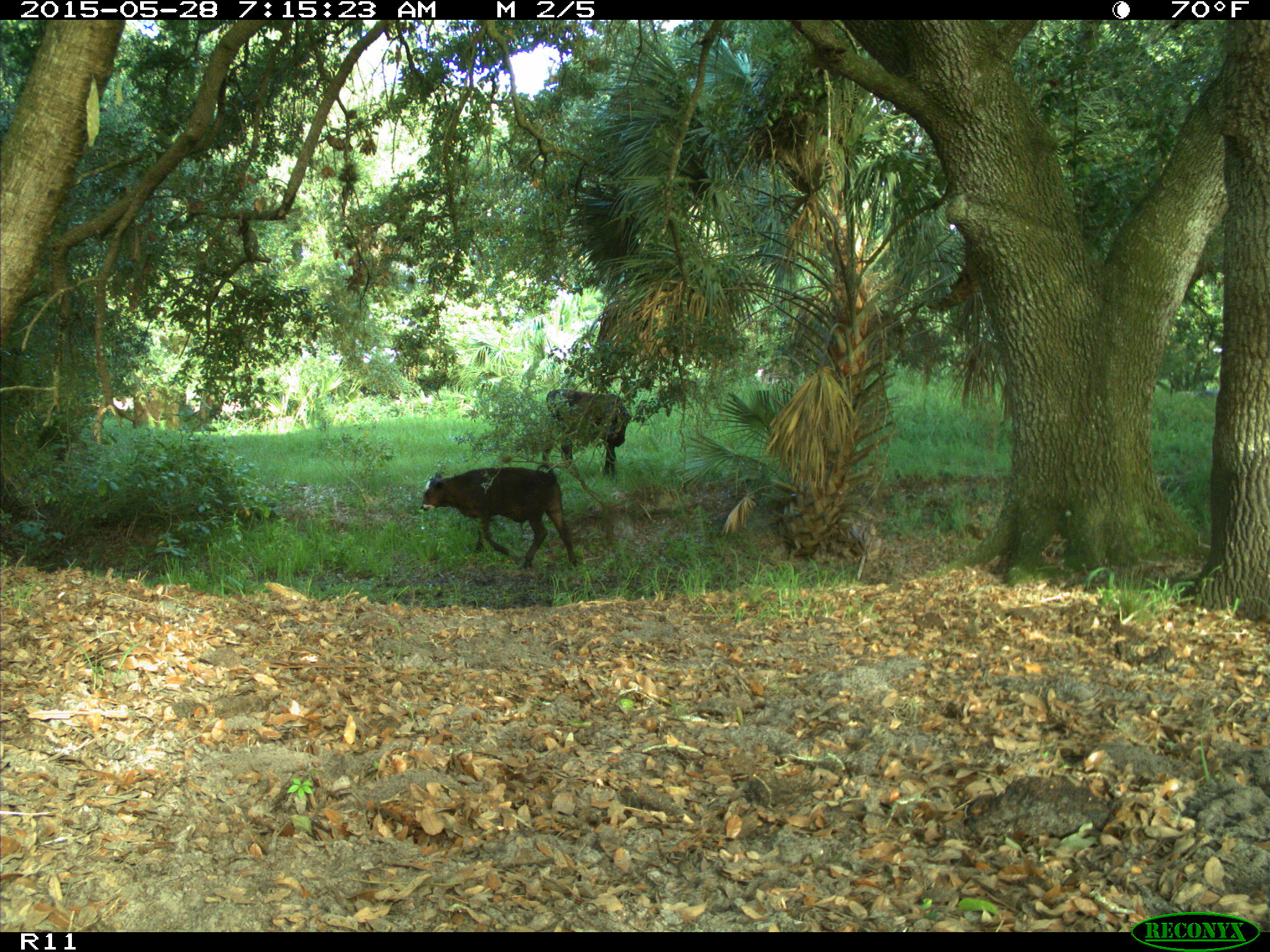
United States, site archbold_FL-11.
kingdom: Animalia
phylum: Chordata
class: Mammalia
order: Artiodactyla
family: Bovidae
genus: Bos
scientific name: Bos taurus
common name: domestic cow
Bos taurus (domestic cow).